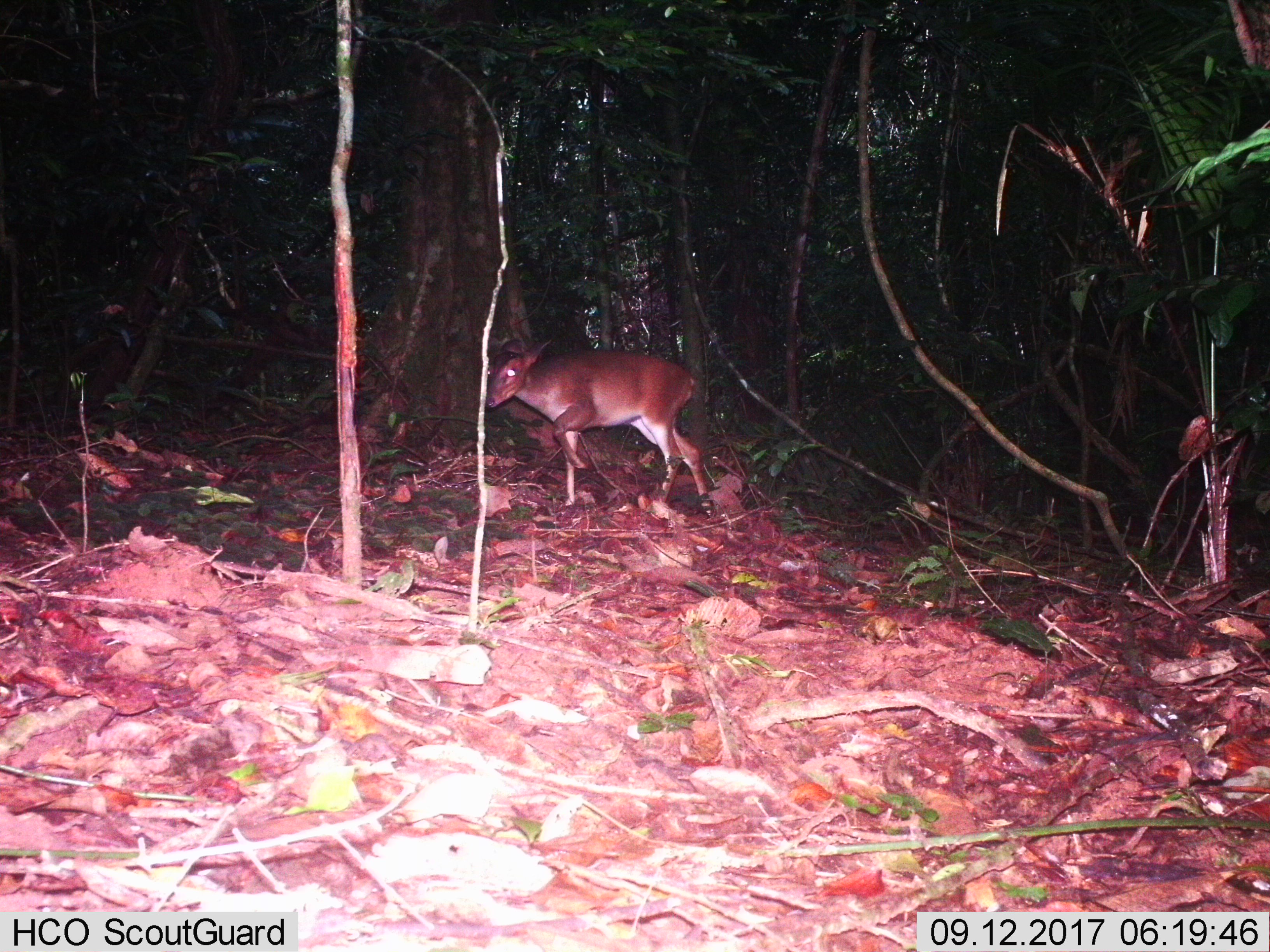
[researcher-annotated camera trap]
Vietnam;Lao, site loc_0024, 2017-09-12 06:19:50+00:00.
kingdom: Animalia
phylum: Chordata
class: Mammalia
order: Artiodactyla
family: Cervidae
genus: Muntiacus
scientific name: Muntiacus vuquangensis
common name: large-antlered muntjac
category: large antlered muntjac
Large antlered muntjac (large-antlered muntjac) (Muntiacus vuquangensis). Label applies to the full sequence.